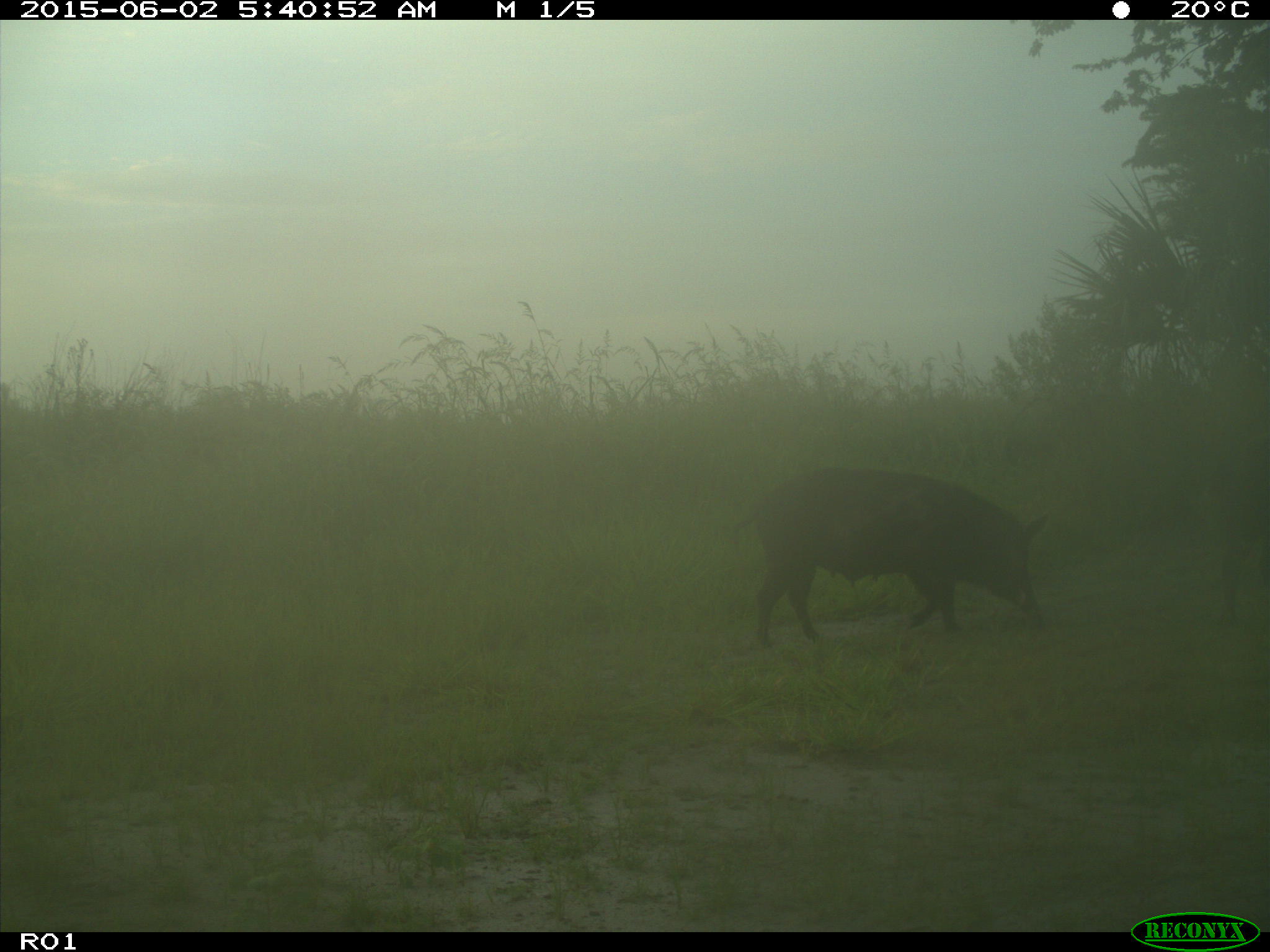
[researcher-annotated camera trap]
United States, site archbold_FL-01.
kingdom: Animalia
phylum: Chordata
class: Mammalia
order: Artiodactyla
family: Suidae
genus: Sus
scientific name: Sus scrofa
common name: wild boar